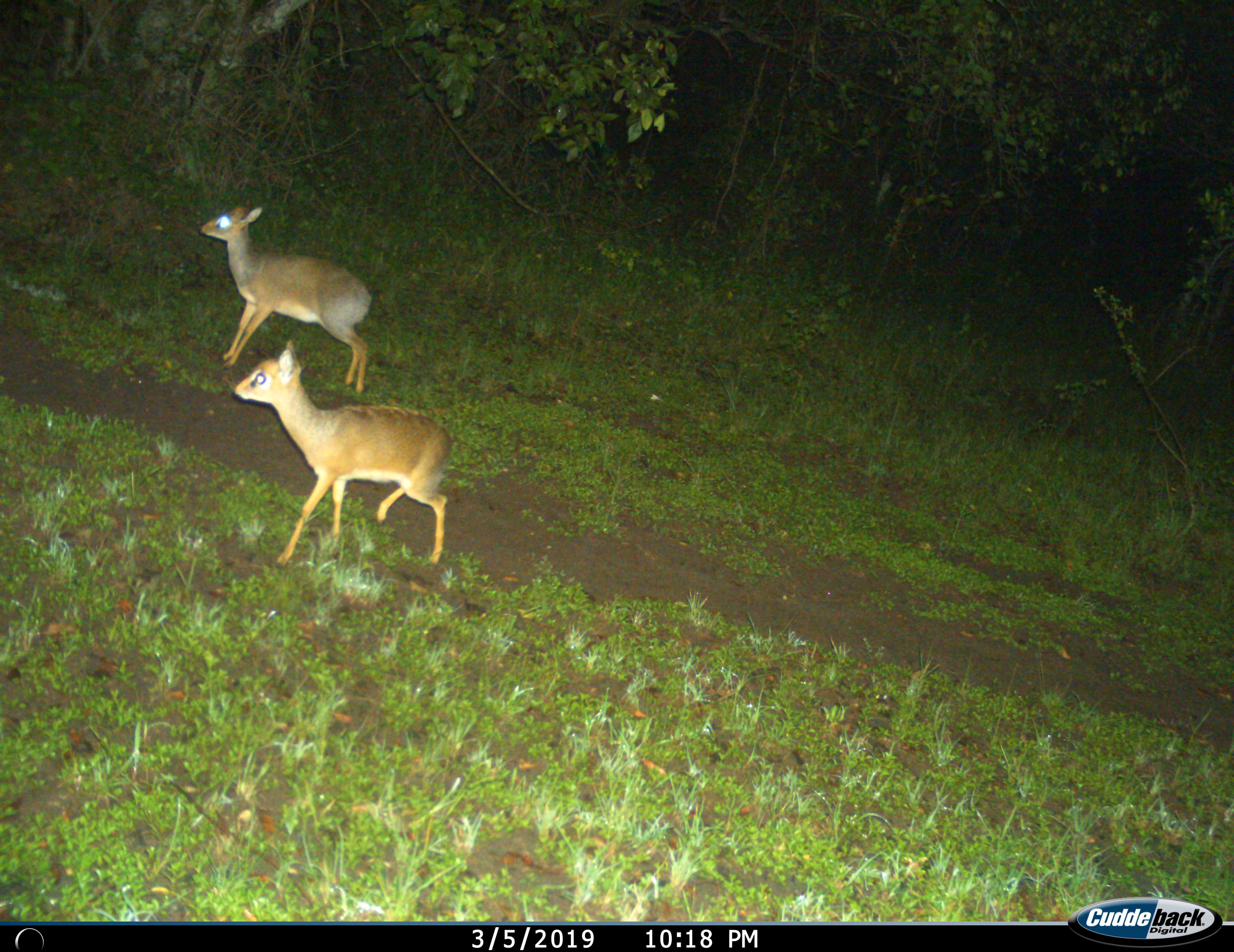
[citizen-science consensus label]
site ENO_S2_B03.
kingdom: Animalia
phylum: Chordata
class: Mammalia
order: Artiodactyla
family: Bovidae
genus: Madoqua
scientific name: Madoqua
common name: dik-dik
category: dikdik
Dikdik (dik-dik) (Madoqua), count 2. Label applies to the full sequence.